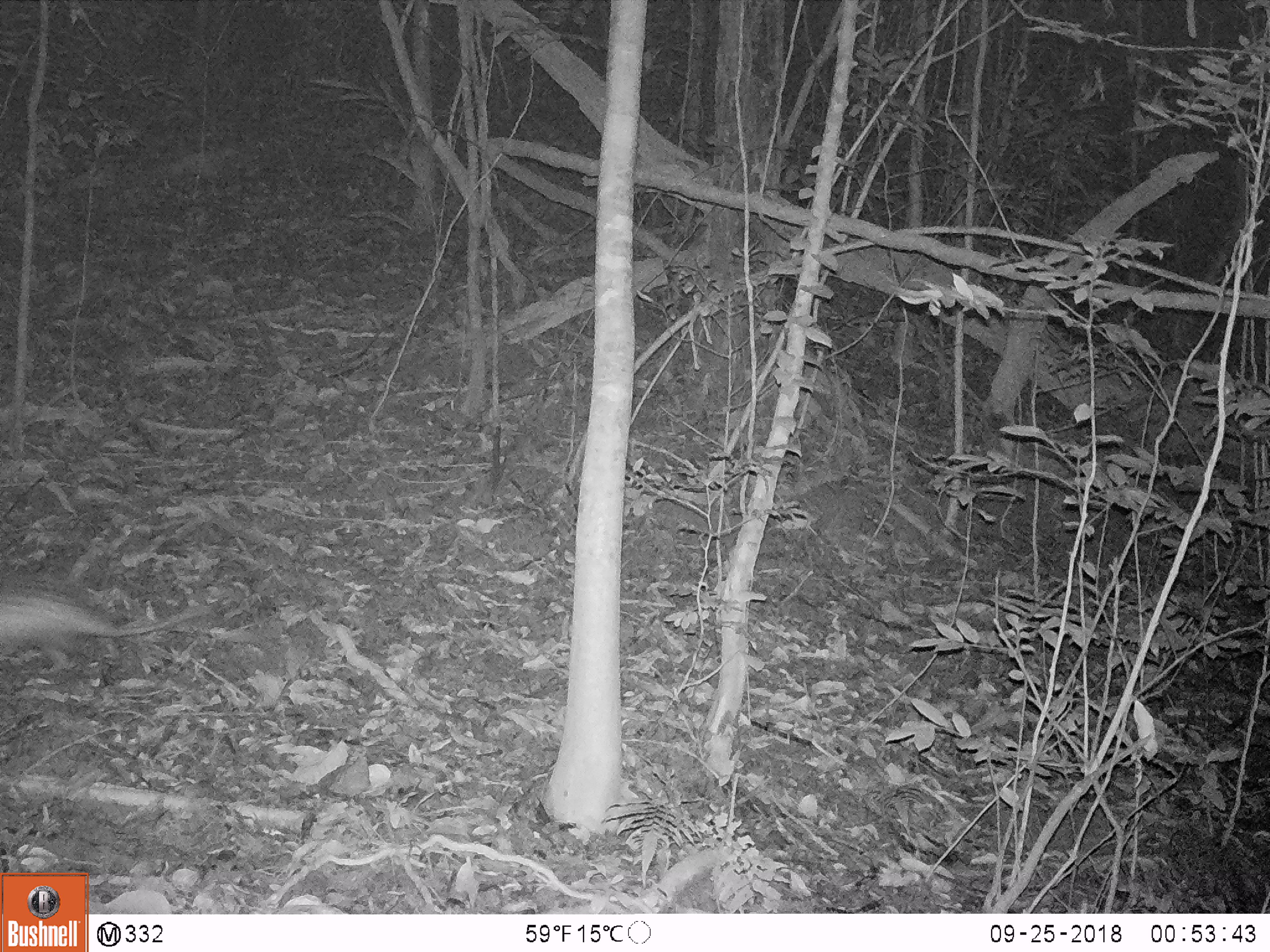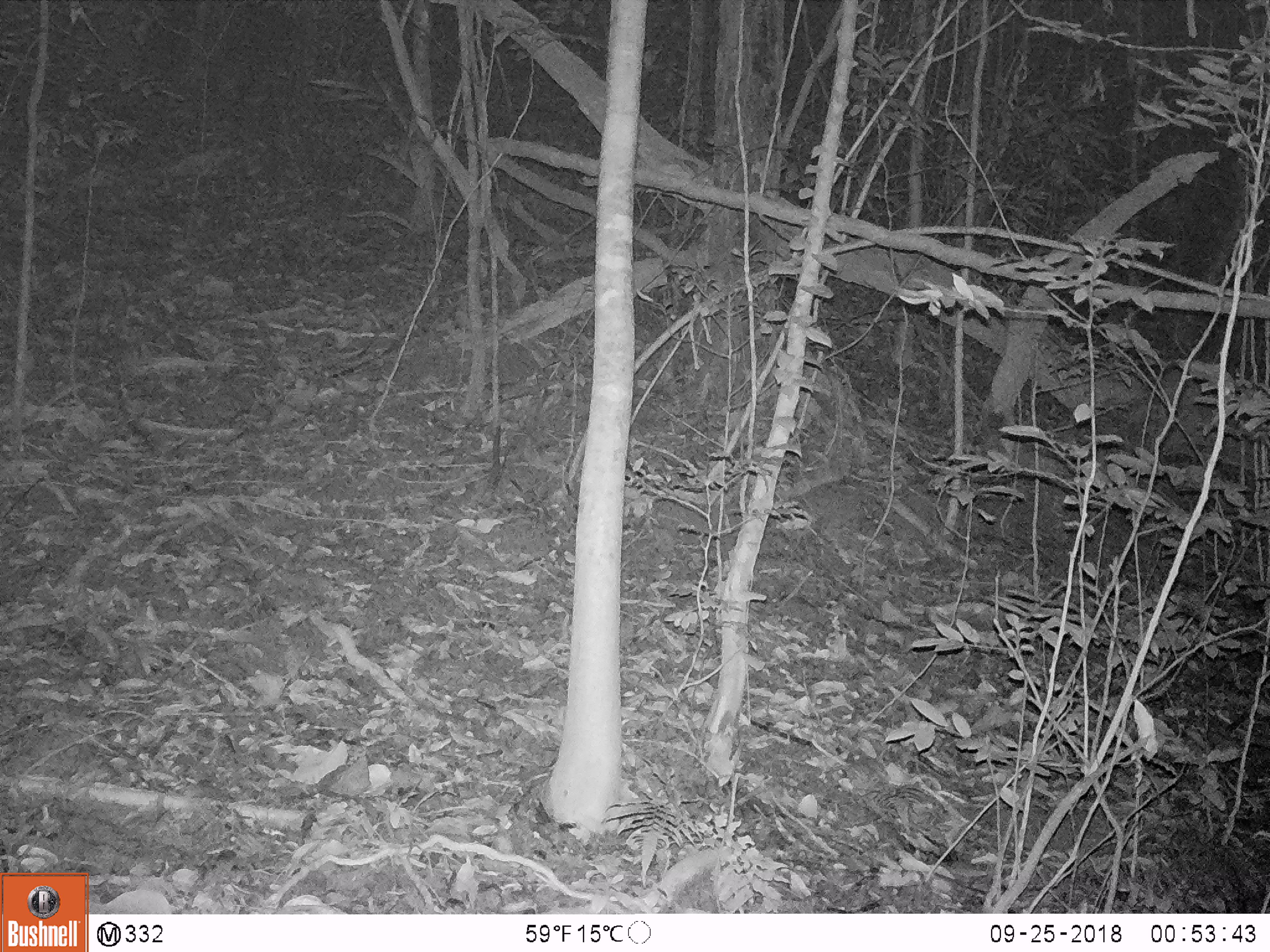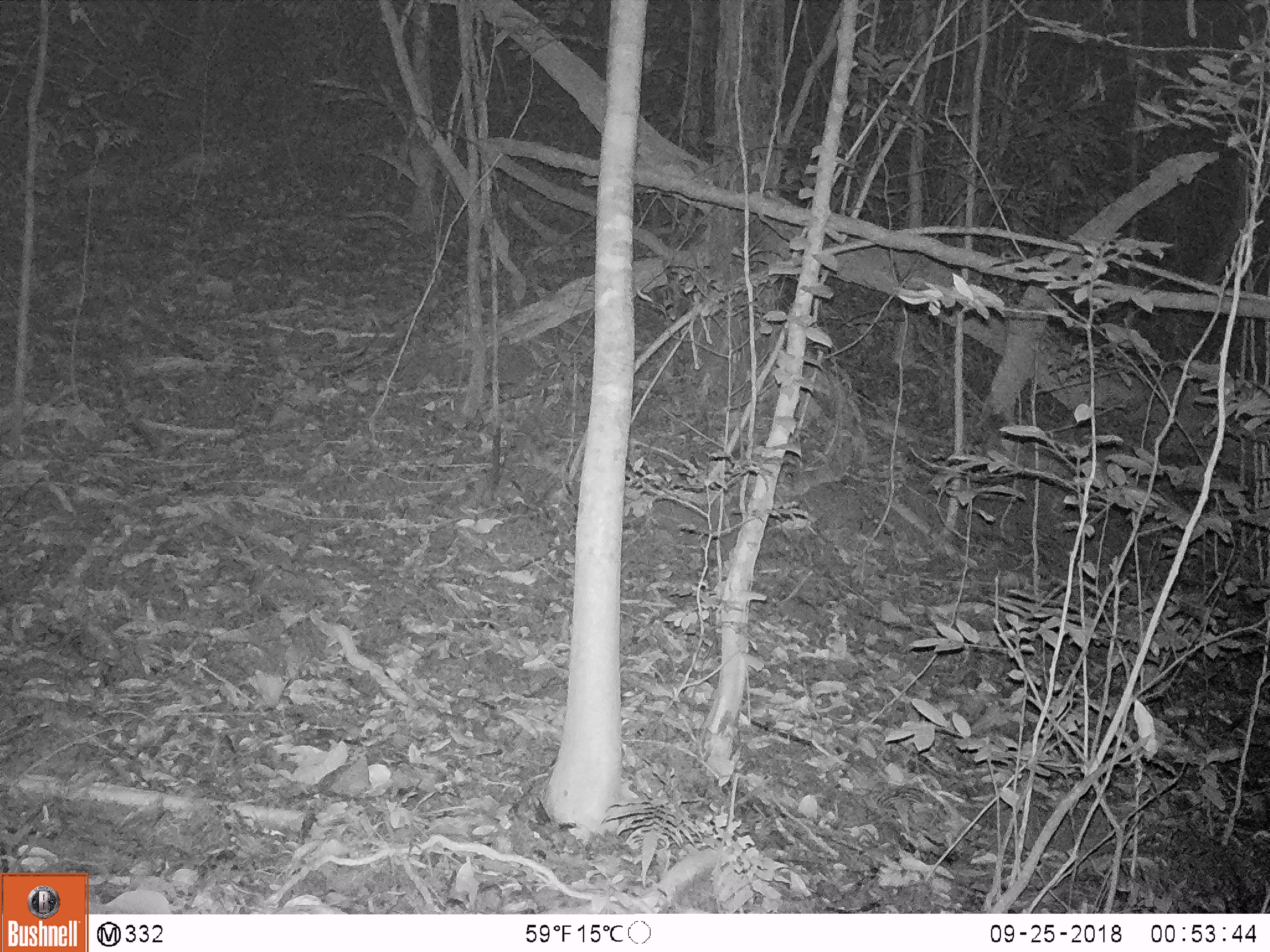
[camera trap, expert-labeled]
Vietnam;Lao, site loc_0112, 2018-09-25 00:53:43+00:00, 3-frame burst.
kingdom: Animalia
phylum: Chordata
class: Mammalia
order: Rodentia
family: Hystricidae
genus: Atherurus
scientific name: Atherurus macrourus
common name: asiatic brush-tailed porcupine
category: asiatic brush tailed porcupine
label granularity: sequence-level